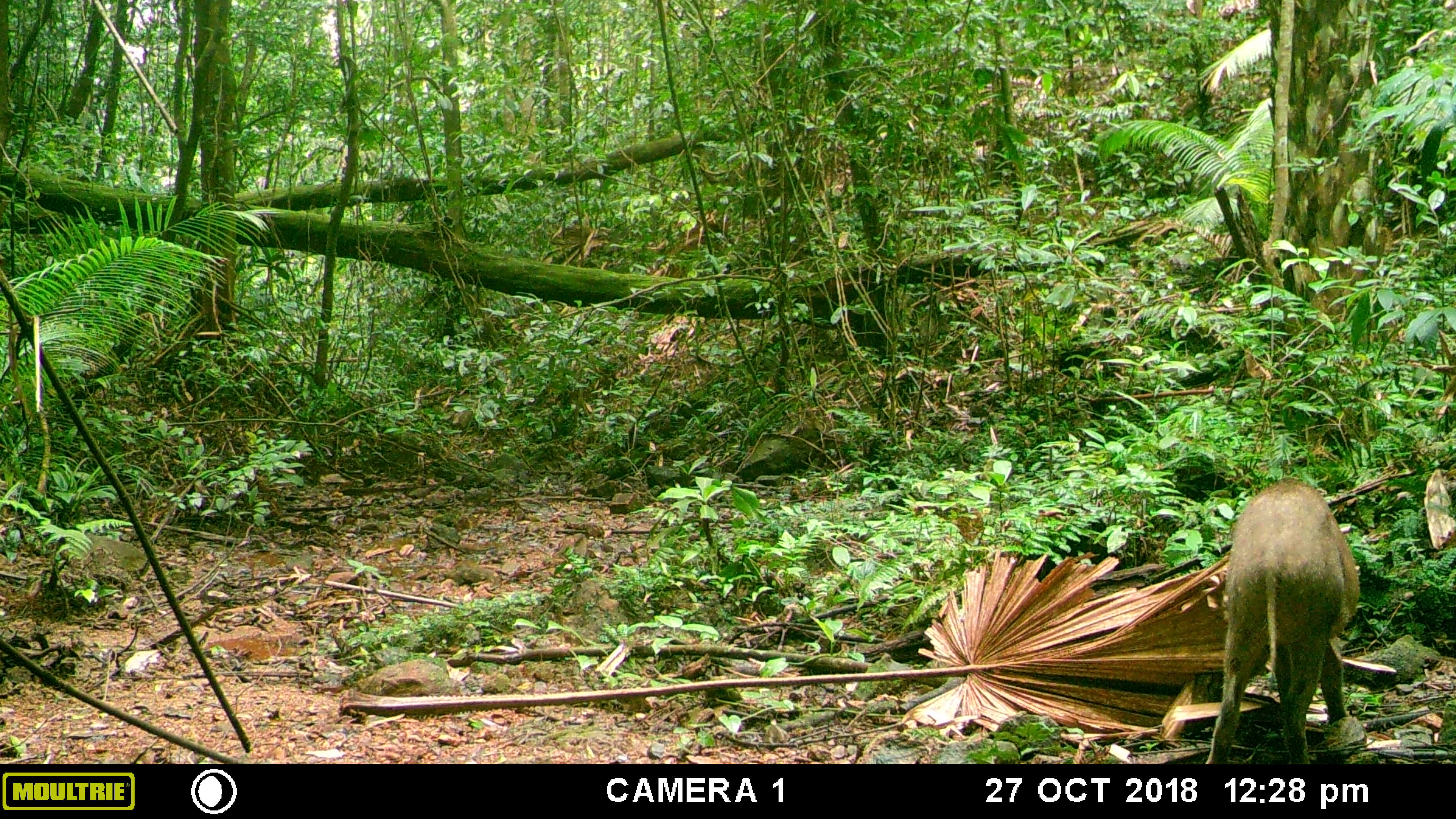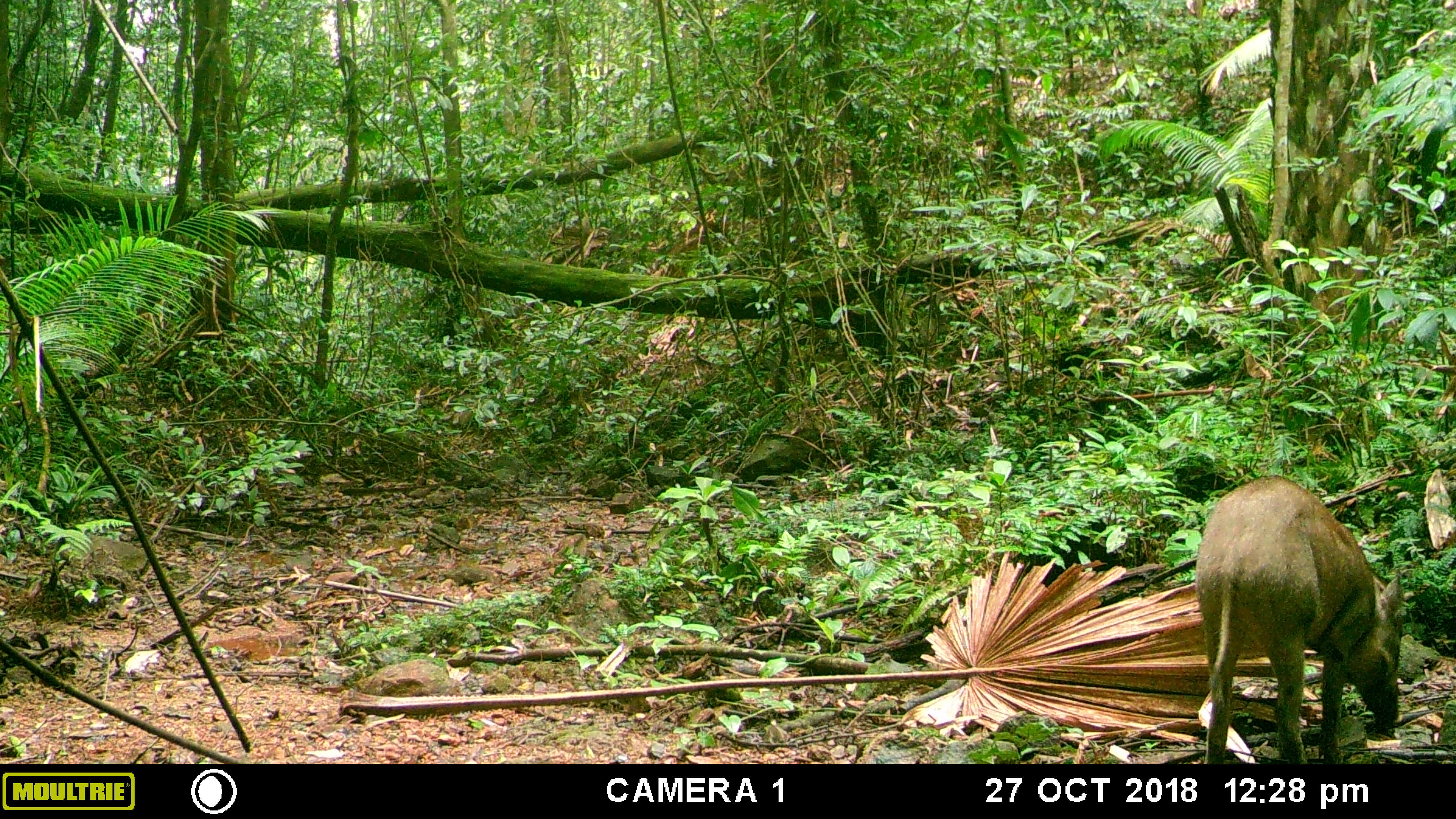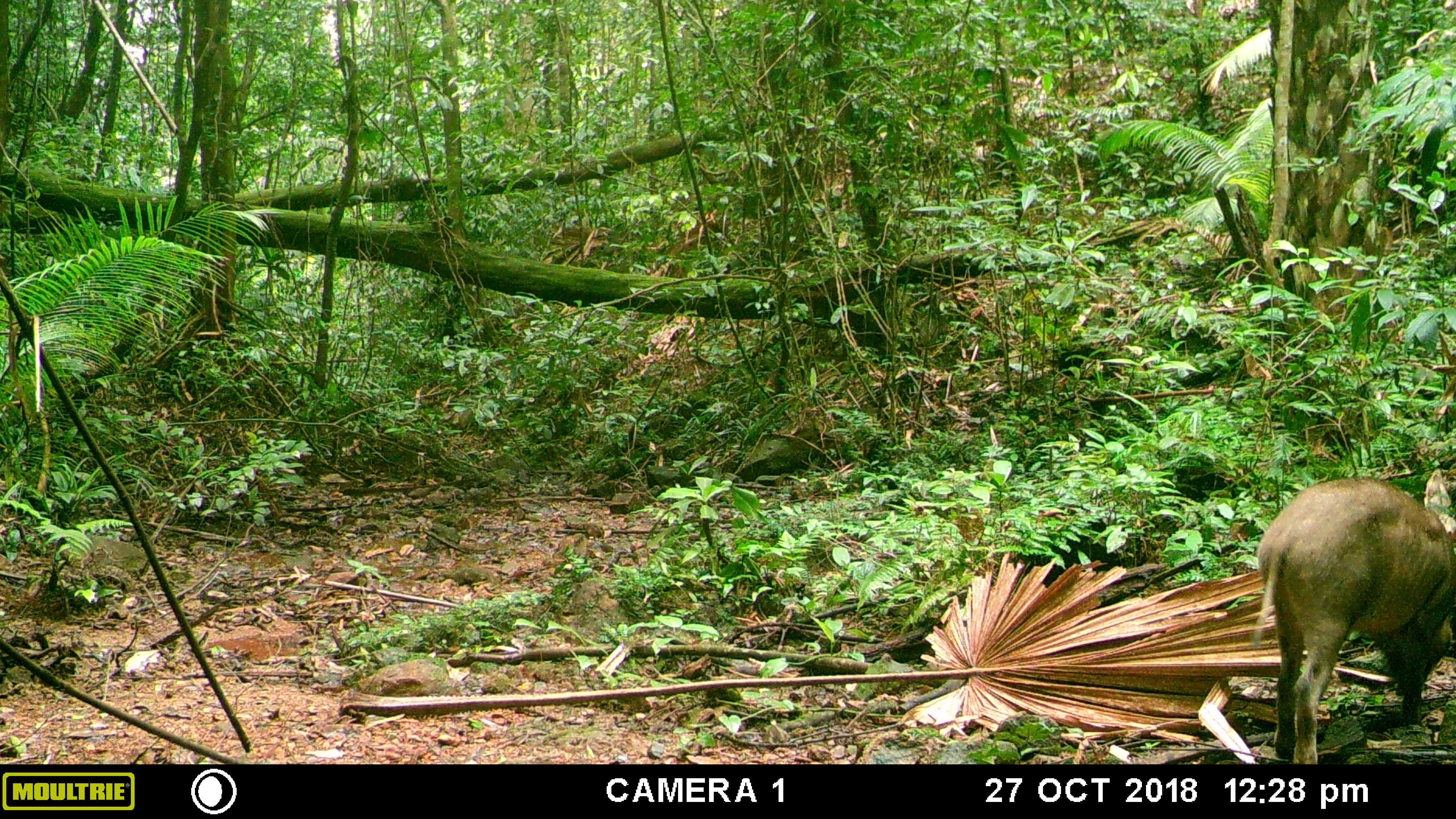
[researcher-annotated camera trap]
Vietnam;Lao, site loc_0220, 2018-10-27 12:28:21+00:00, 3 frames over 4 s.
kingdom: Animalia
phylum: Chordata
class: Mammalia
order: Artiodactyla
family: Suidae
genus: Sus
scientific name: Sus scrofa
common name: eurasian wild pig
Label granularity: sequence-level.